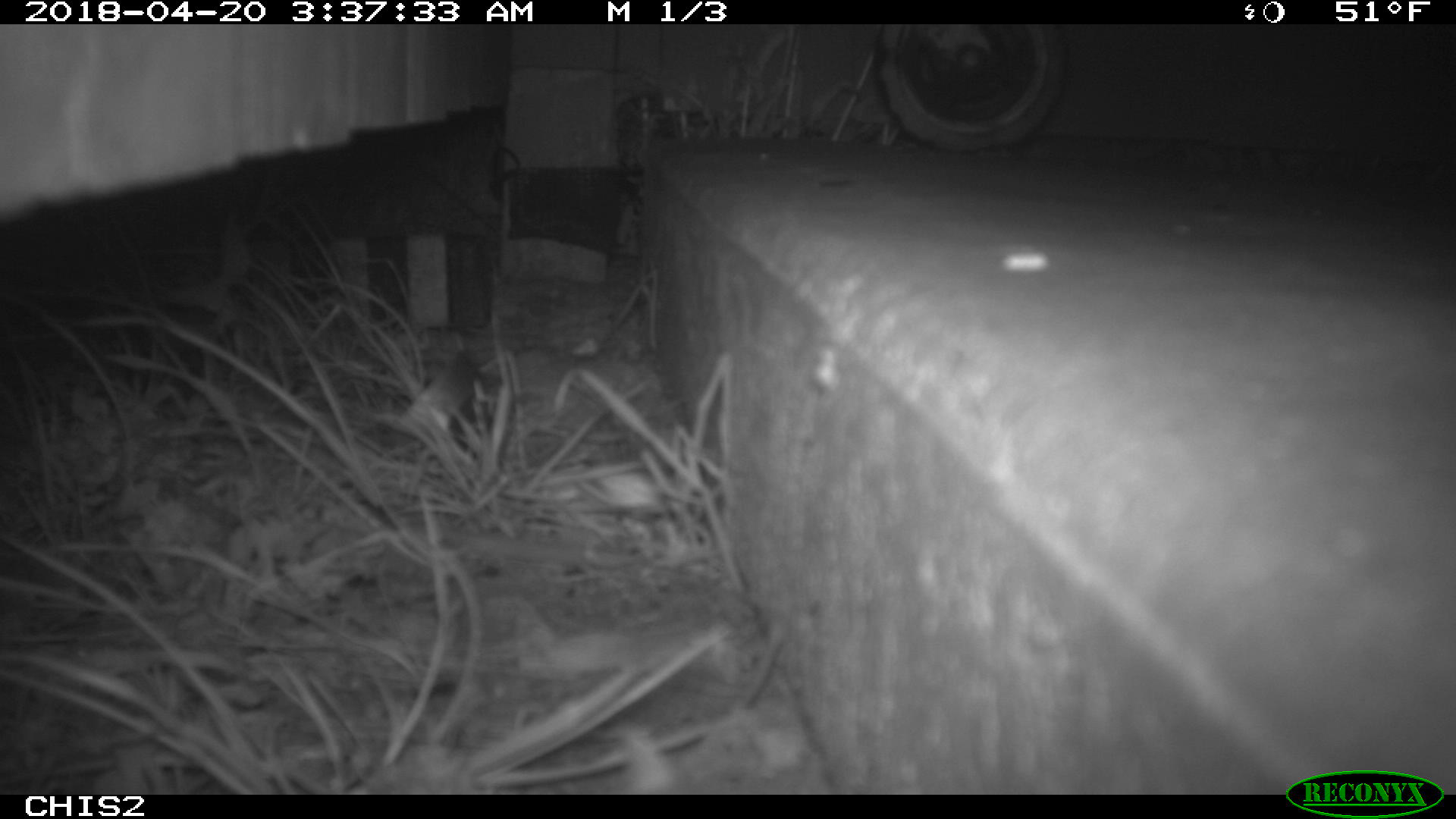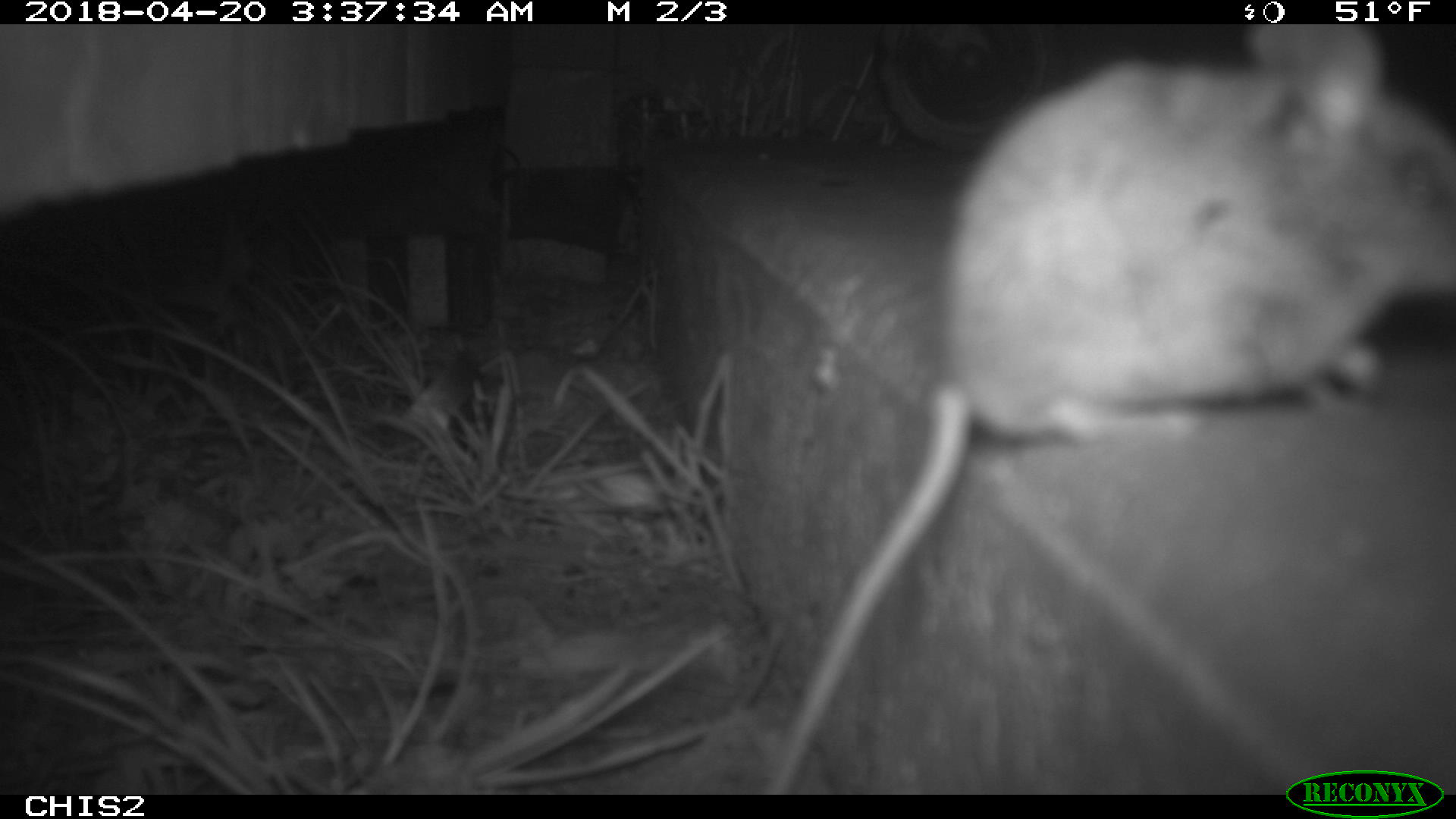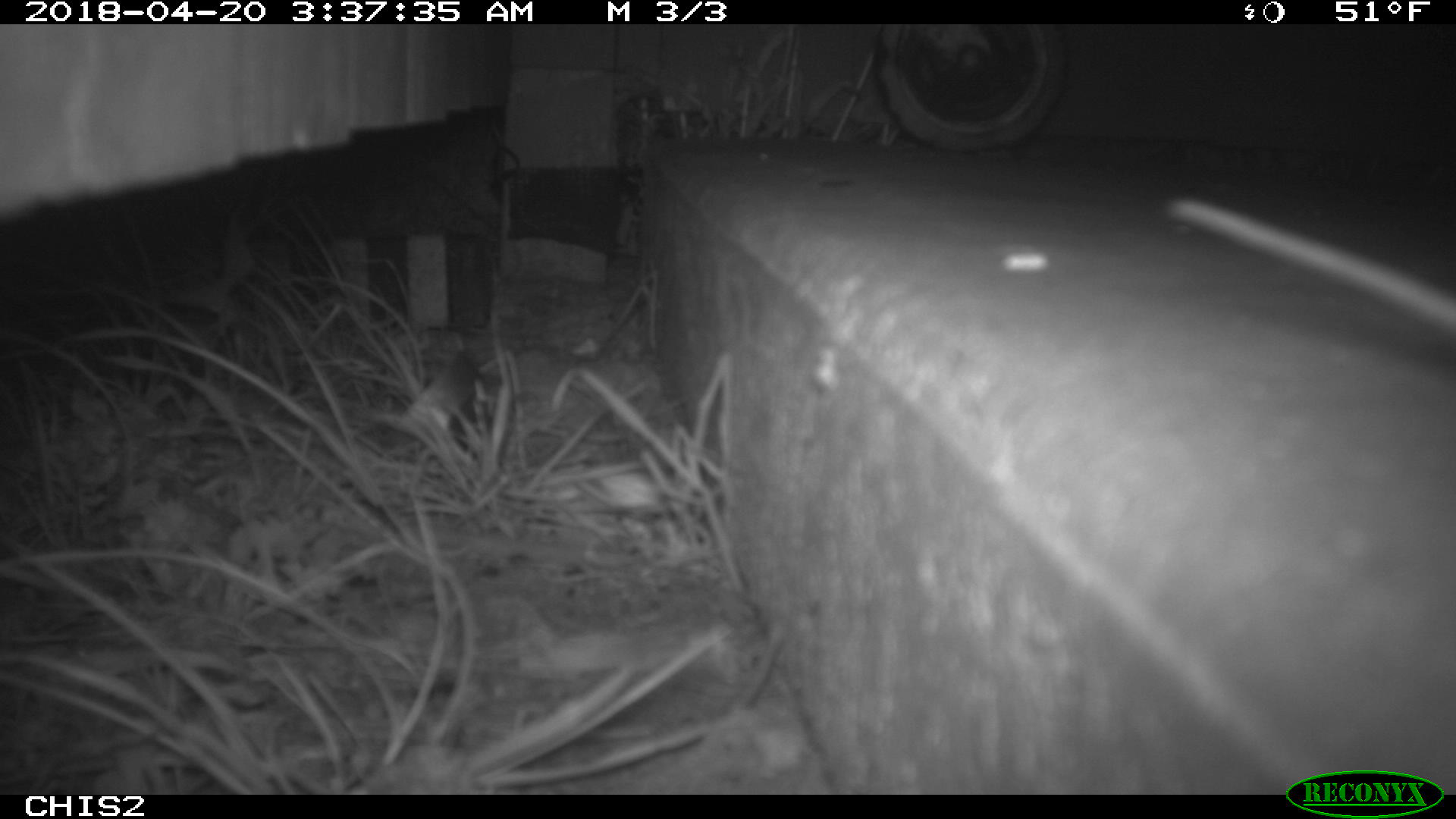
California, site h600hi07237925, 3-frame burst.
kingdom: Animalia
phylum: Chordata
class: Mammalia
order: Rodentia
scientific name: Rodentia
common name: rodent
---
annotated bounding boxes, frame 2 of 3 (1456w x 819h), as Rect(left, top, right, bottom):
rodent: Rect(755, 24, 1455, 792)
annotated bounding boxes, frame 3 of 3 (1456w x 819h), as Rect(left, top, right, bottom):
rodent: Rect(1165, 172, 1455, 341)